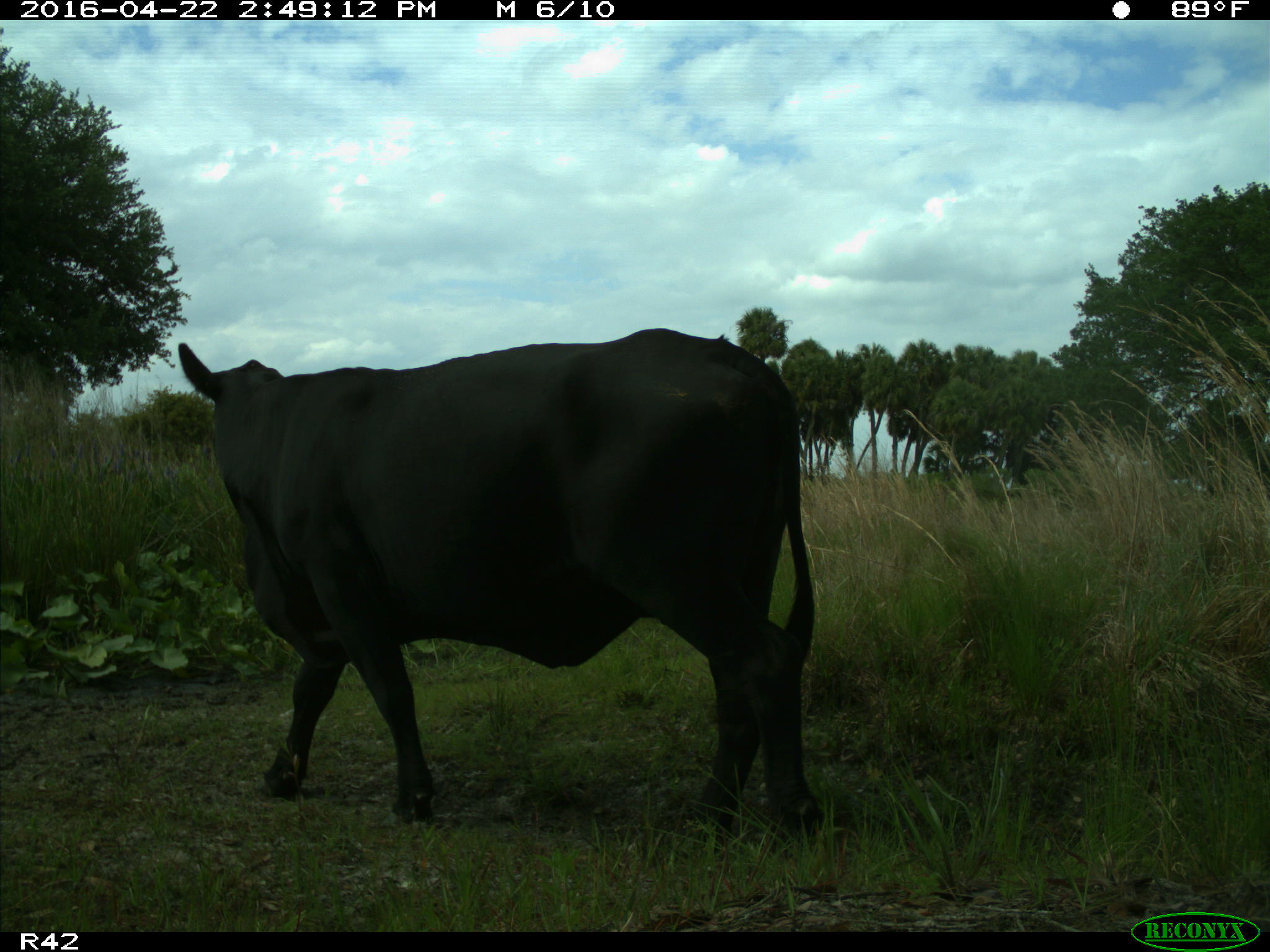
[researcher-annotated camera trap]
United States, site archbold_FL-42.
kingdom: Animalia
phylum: Chordata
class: Mammalia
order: Artiodactyla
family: Bovidae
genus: Bos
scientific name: Bos taurus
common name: domestic cow